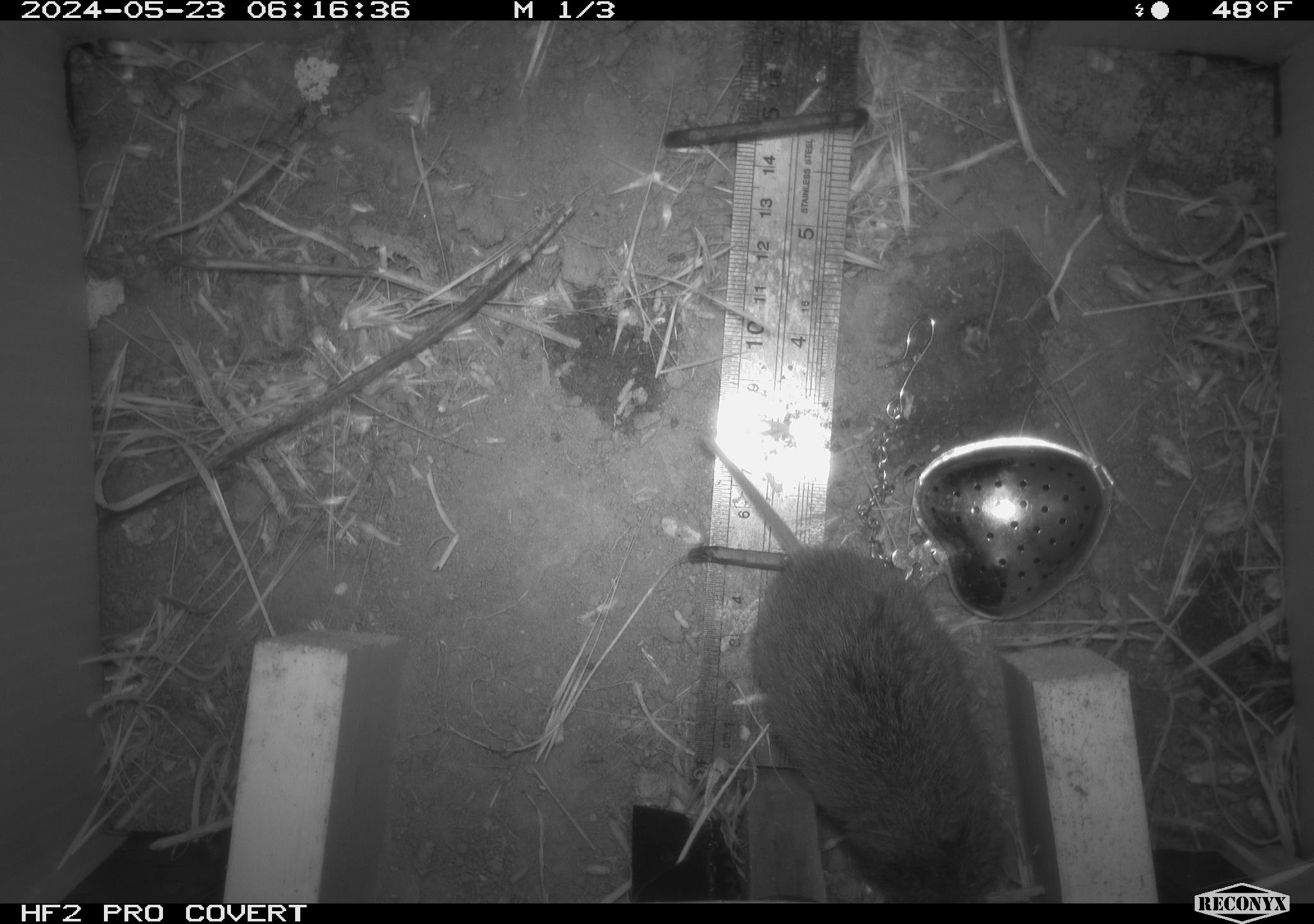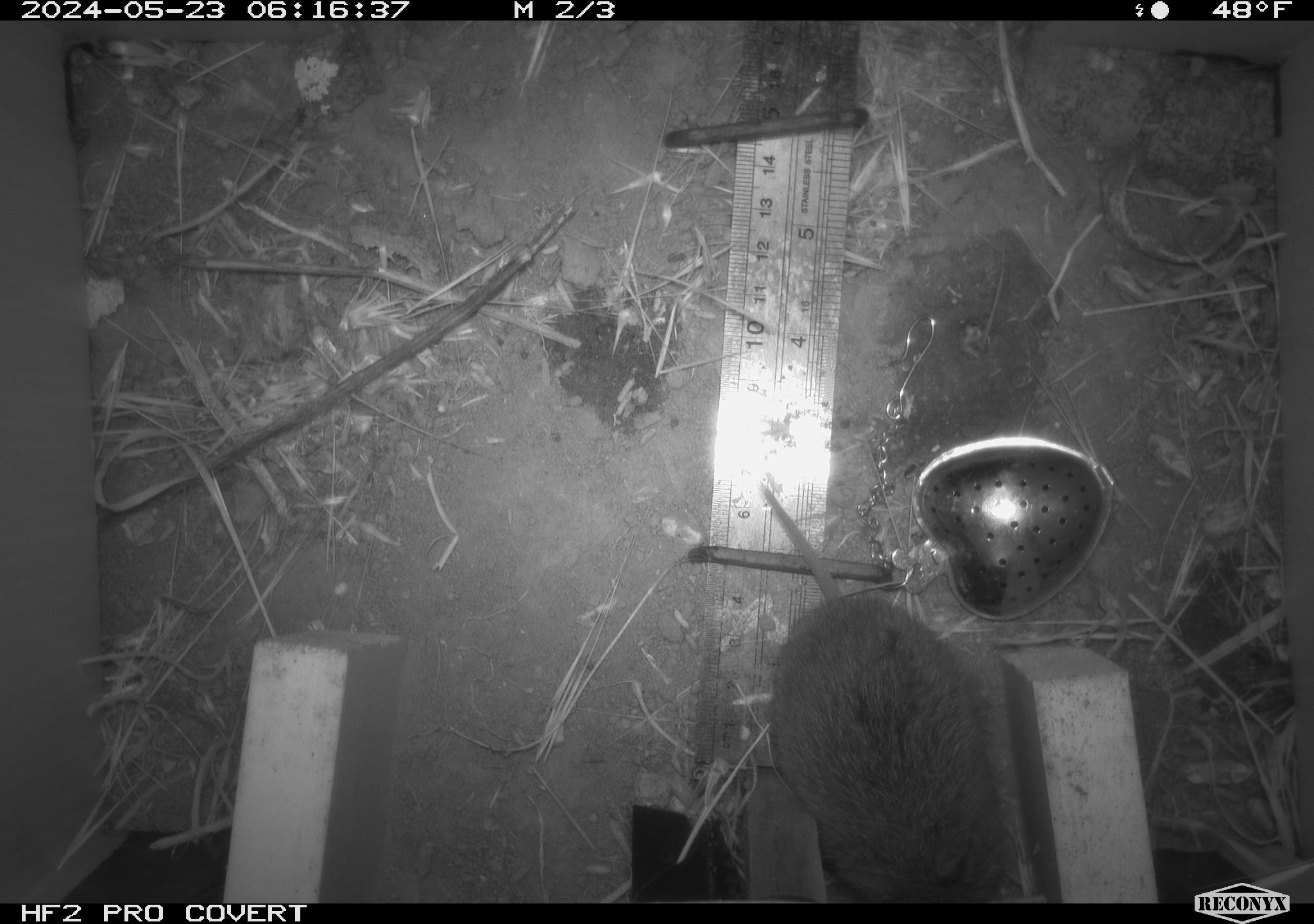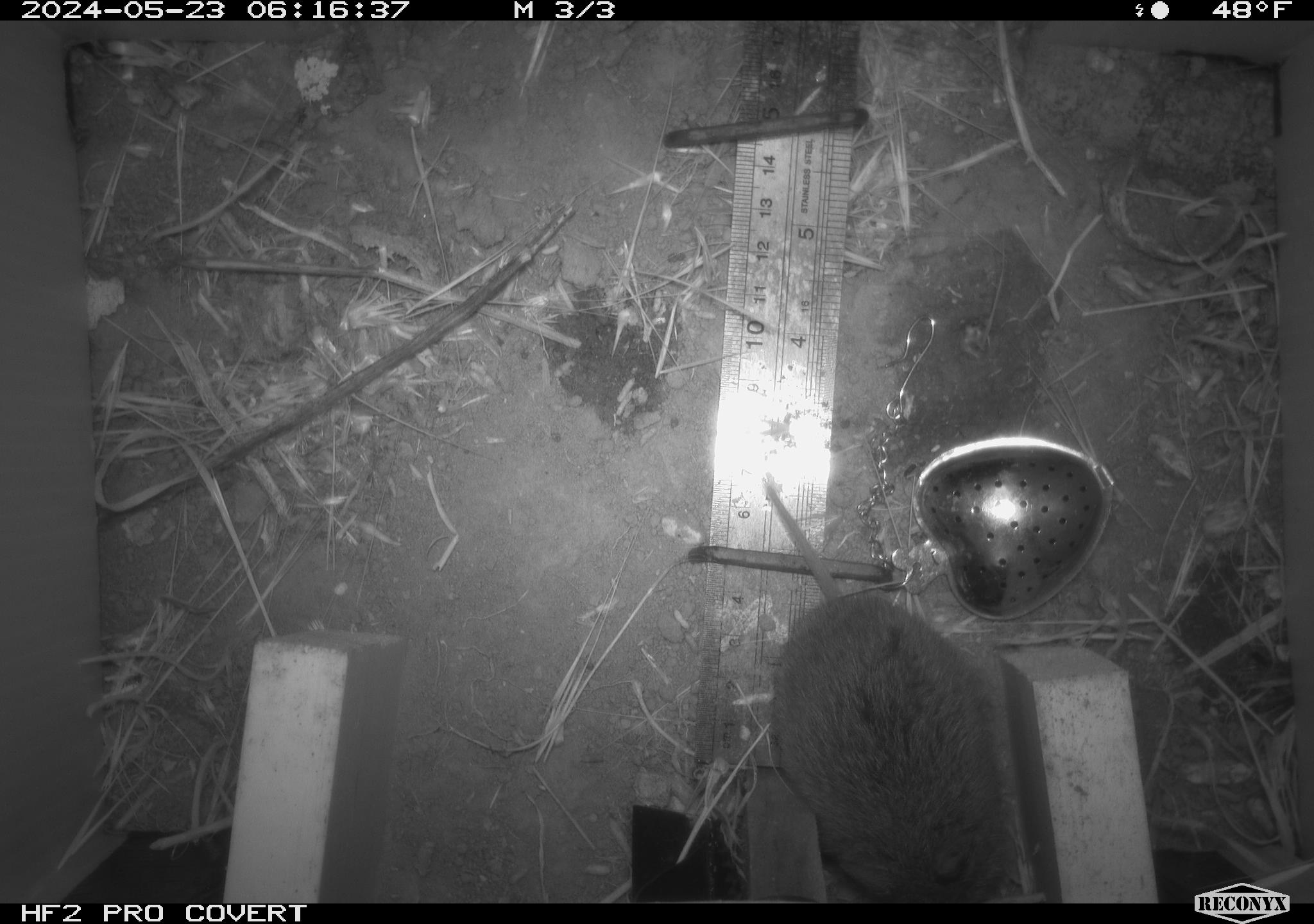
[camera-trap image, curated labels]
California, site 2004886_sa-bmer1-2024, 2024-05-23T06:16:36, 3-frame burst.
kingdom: Animalia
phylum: Chordata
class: Mammalia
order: Rodentia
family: Cricetidae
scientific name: Arvicolinae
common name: voles, lemmings, and muskrats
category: arvicolinae subfamily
Arvicolinae subfamily (voles, lemmings, and muskrats) (Arvicolinae).